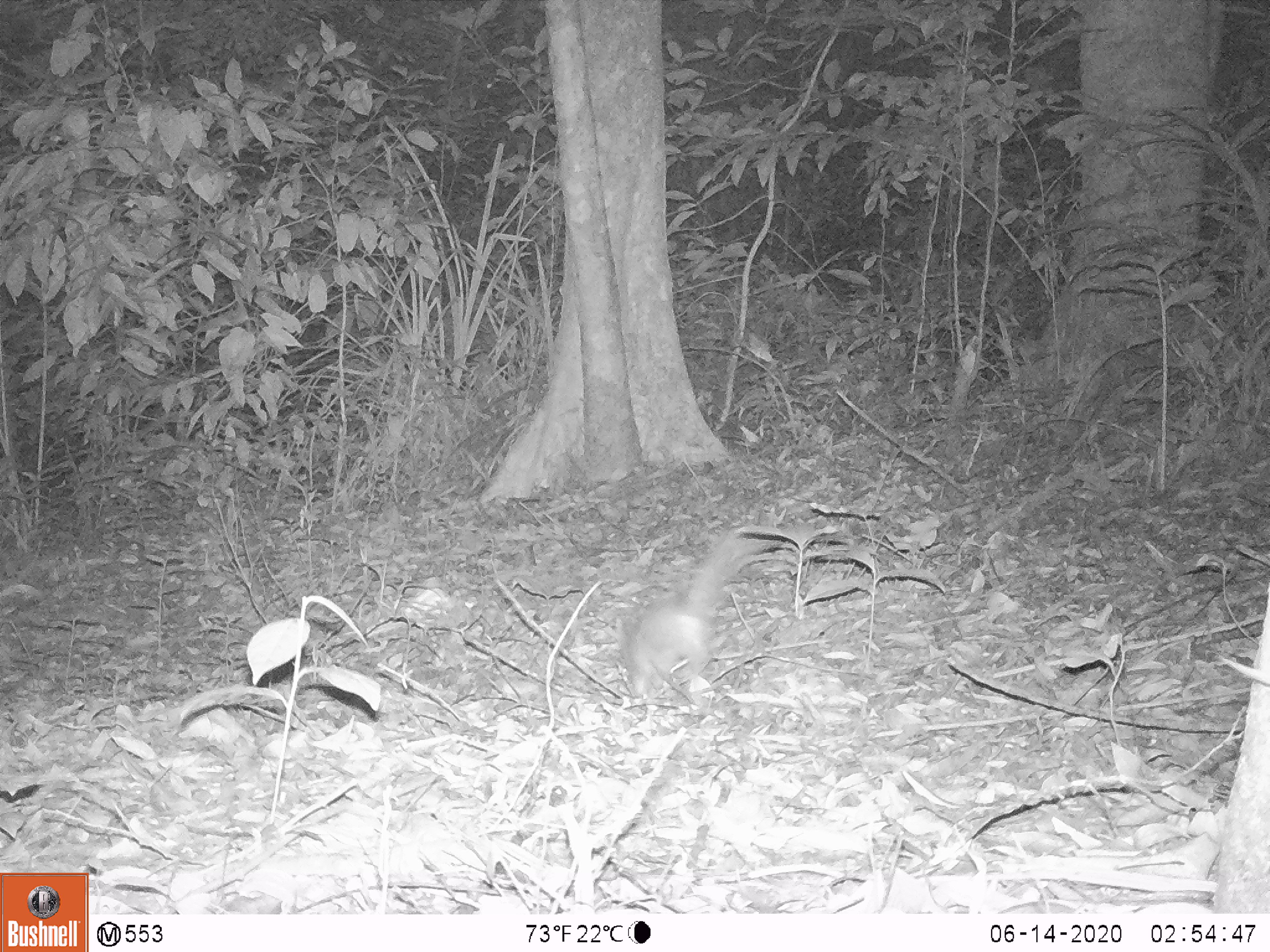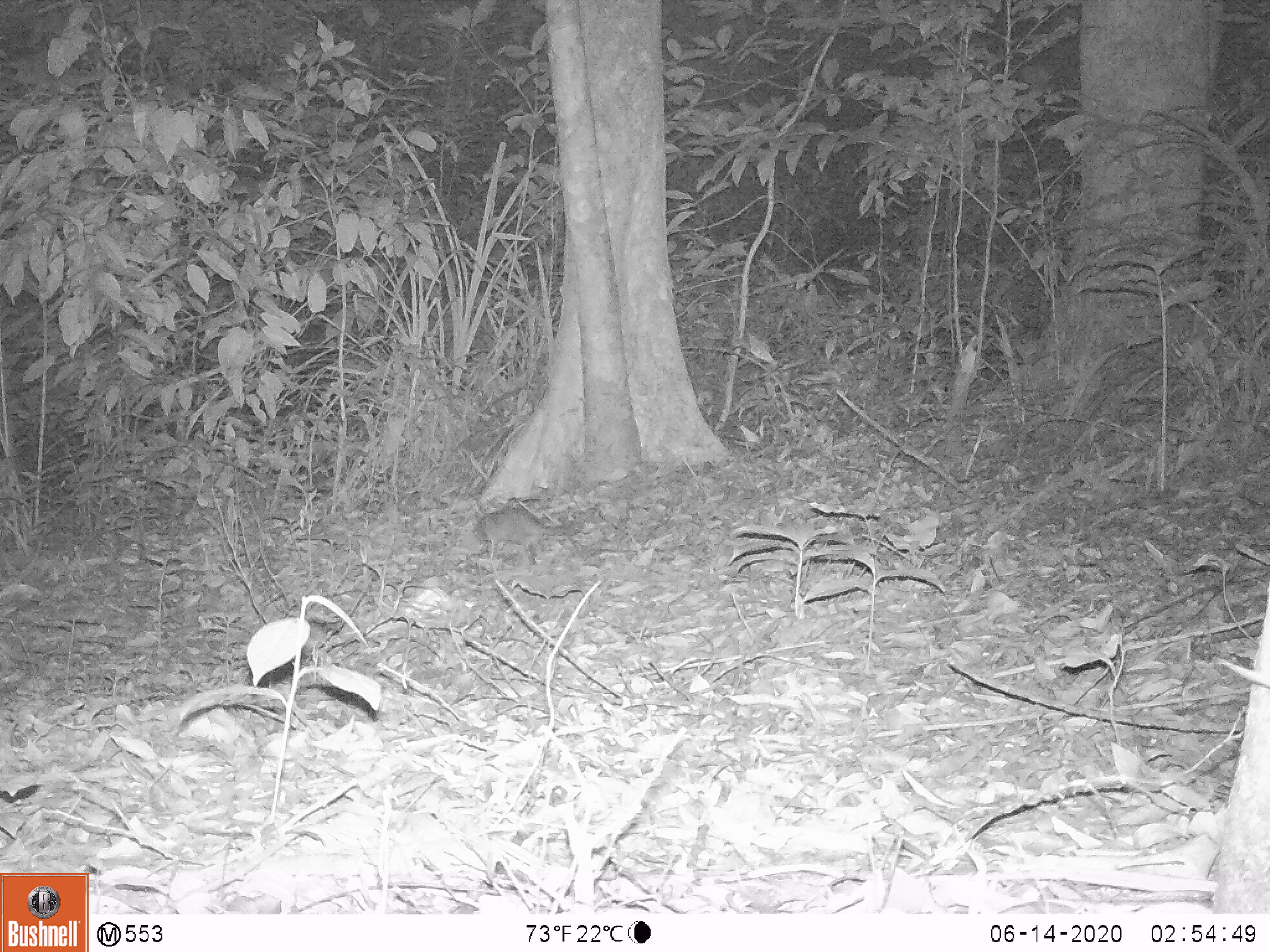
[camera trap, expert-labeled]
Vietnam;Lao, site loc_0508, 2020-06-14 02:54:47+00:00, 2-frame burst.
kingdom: Animalia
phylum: Chordata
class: Mammalia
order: Carnivora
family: Mustelidae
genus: Melogale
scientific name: Melogale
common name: ferret badger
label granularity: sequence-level